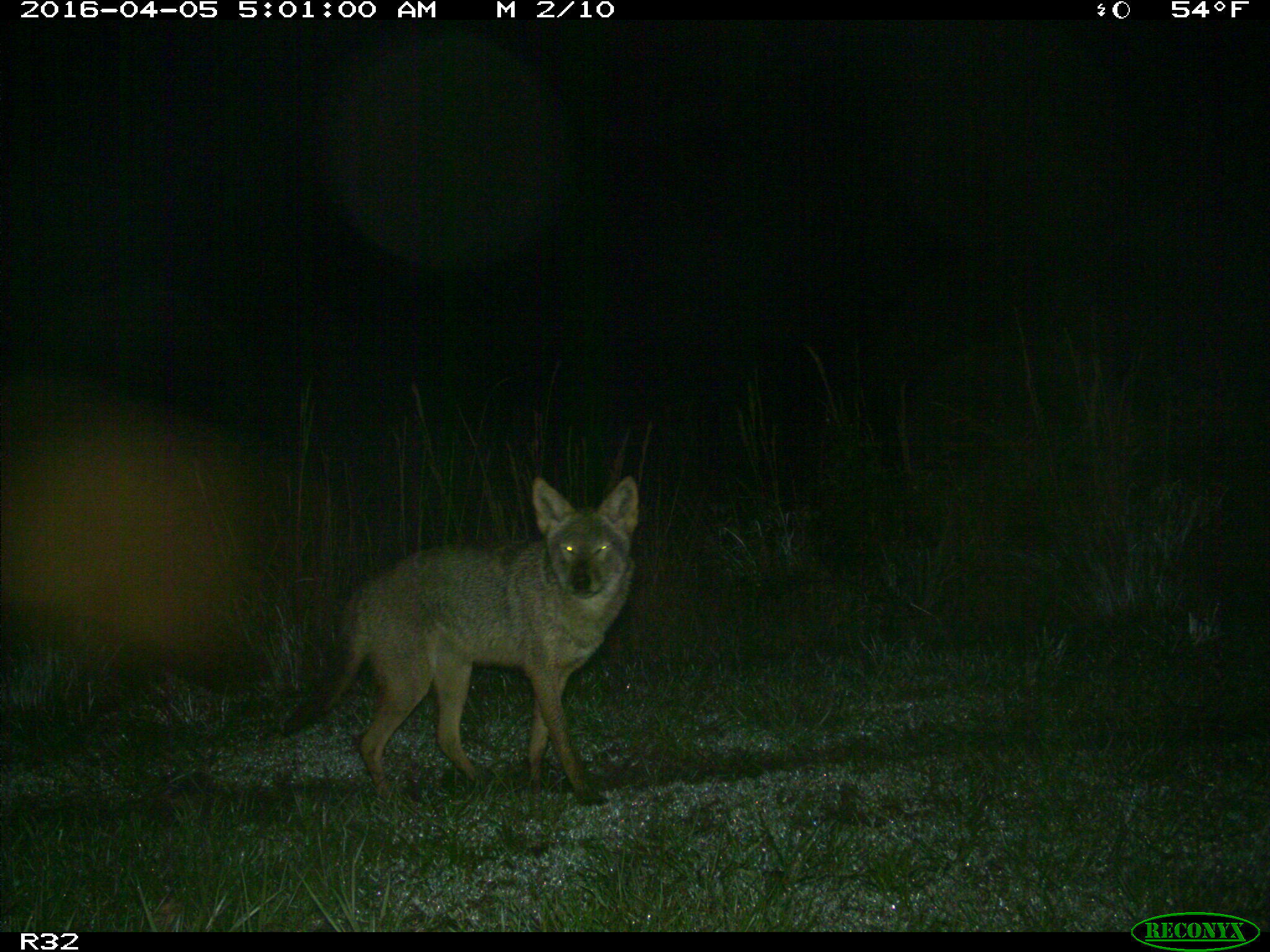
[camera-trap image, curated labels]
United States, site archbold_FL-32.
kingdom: Animalia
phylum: Chordata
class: Mammalia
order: Carnivora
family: Canidae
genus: Canis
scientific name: Canis latrans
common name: coyote